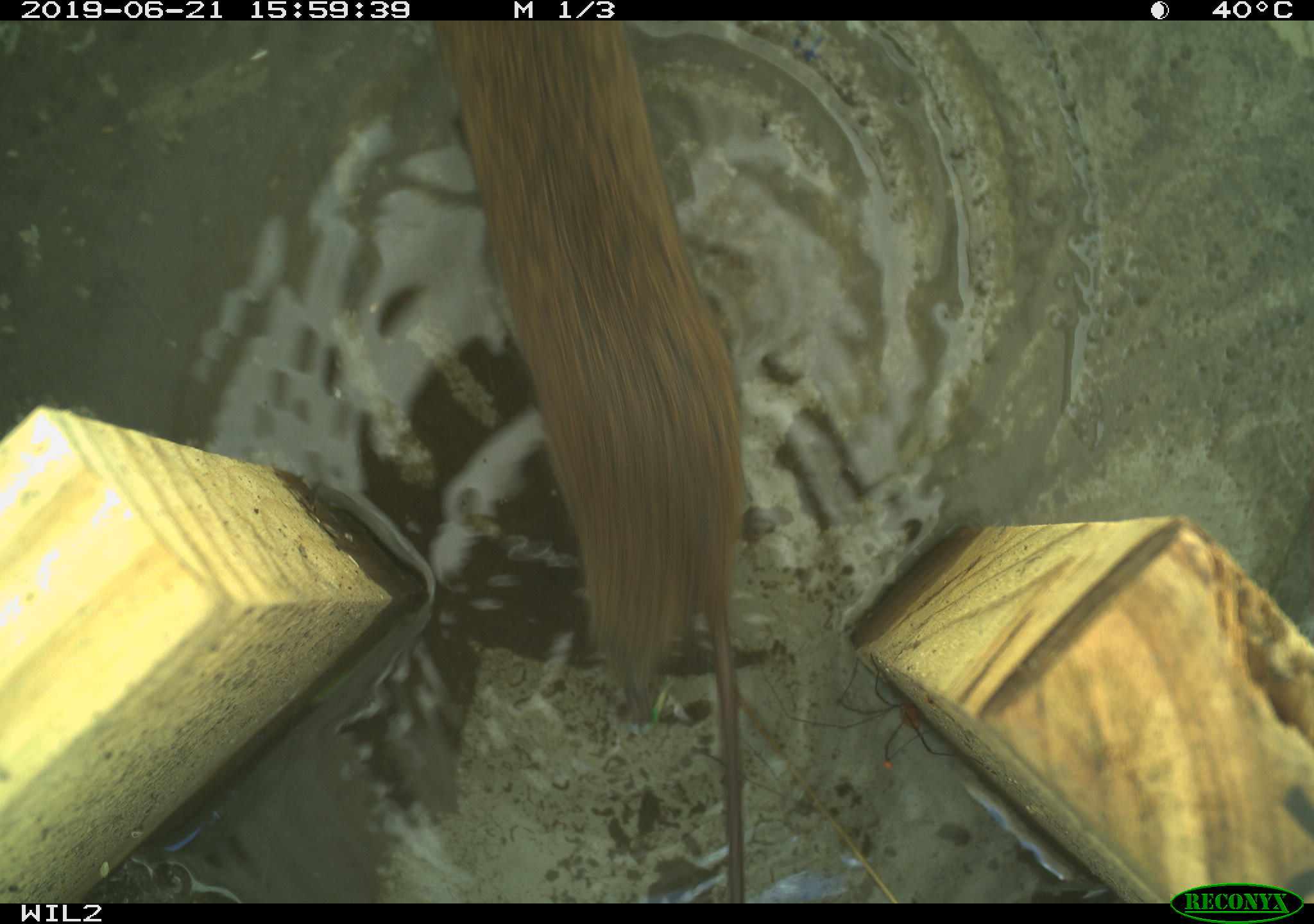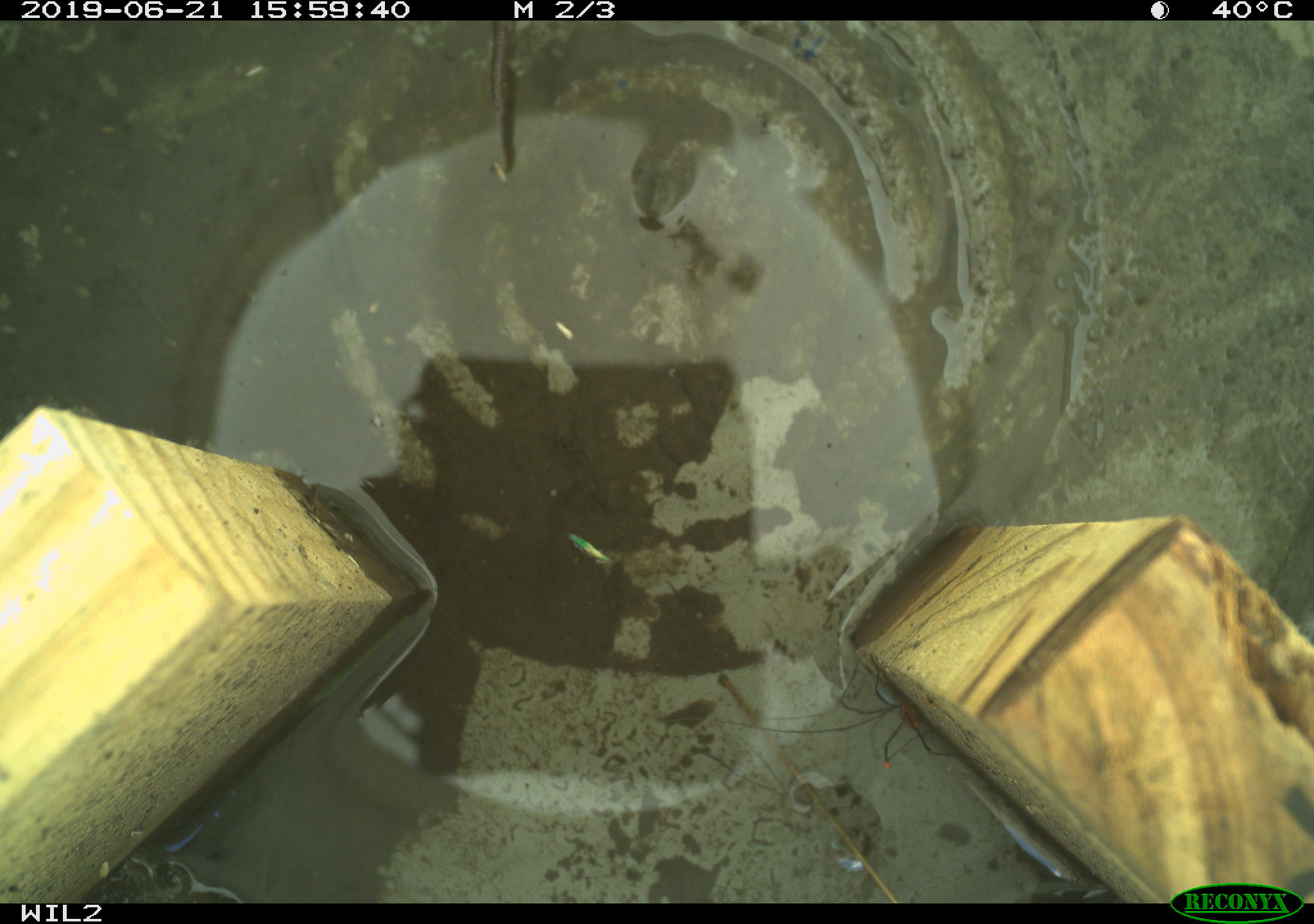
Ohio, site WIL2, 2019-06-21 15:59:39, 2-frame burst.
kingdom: Animalia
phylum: Chordata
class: Mammalia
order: Rodentia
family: Cricetidae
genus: Microtus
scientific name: Microtus pennsylvanicus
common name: meadow vole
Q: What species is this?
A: Meadow vole (Microtus pennsylvanicus).